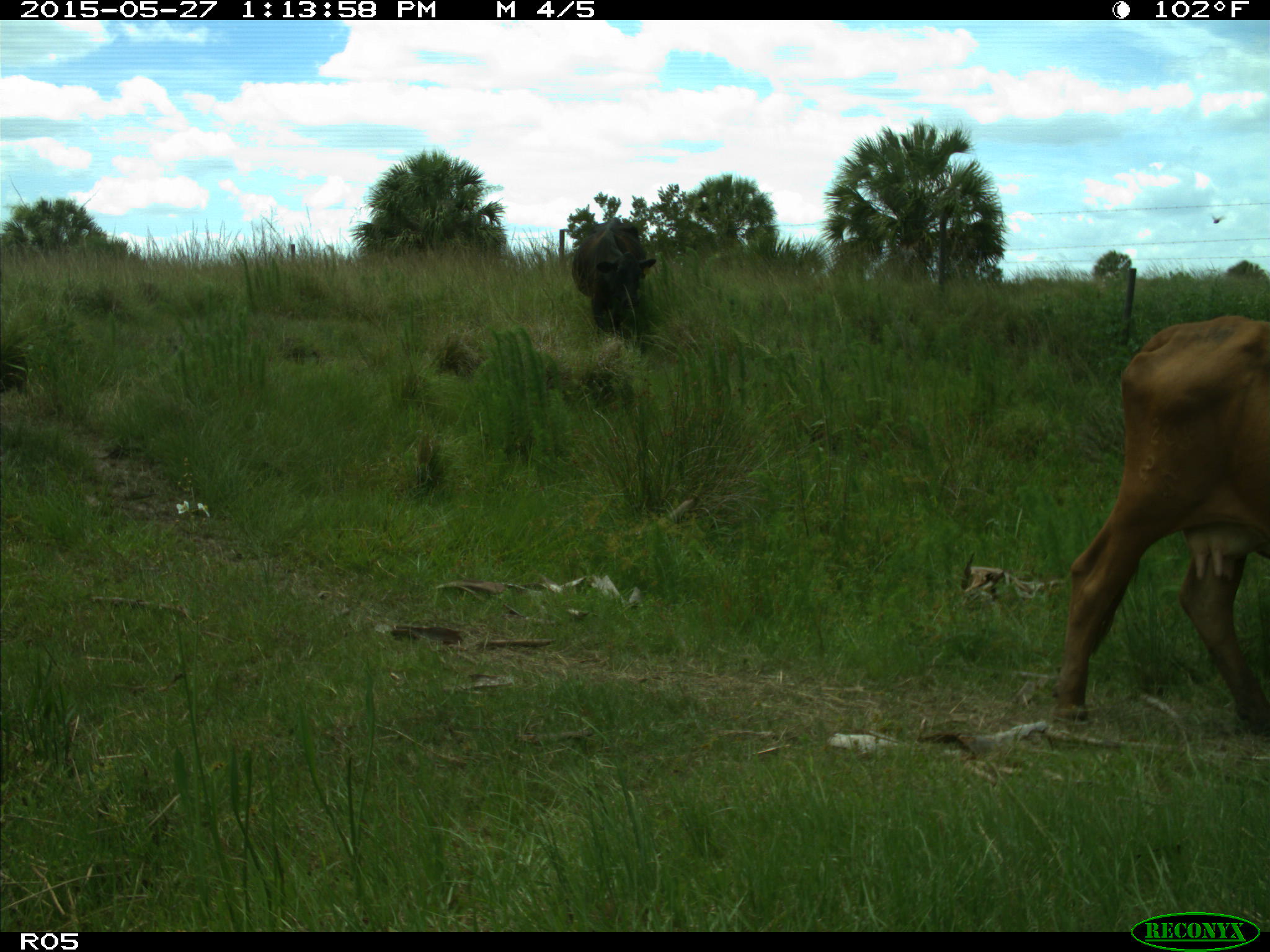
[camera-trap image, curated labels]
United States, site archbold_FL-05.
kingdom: Animalia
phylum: Chordata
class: Mammalia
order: Artiodactyla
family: Bovidae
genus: Bos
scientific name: Bos taurus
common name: domestic cow